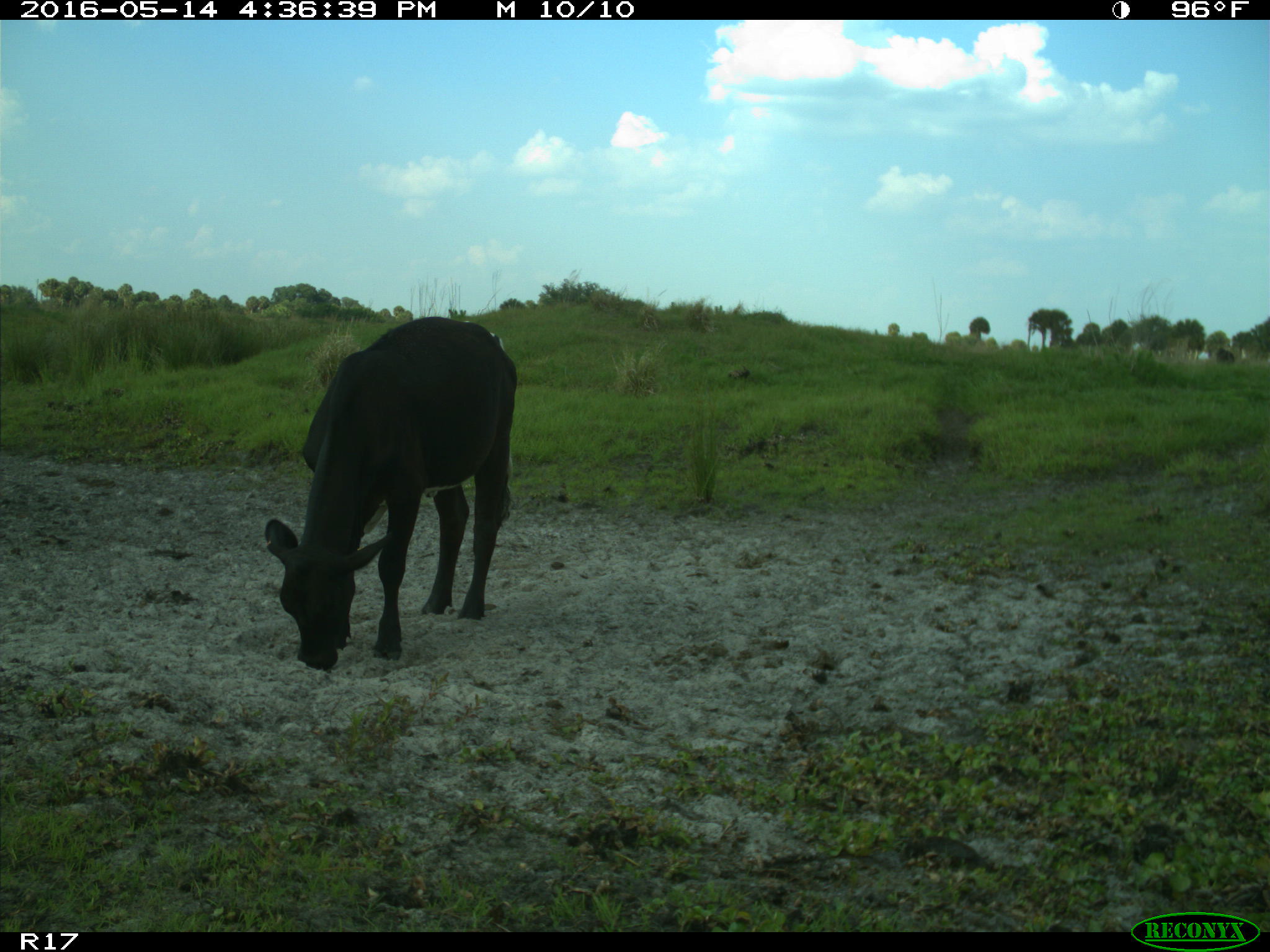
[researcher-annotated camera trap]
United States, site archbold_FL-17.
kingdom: Animalia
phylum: Chordata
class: Mammalia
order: Artiodactyla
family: Bovidae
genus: Bos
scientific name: Bos taurus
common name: domestic cow